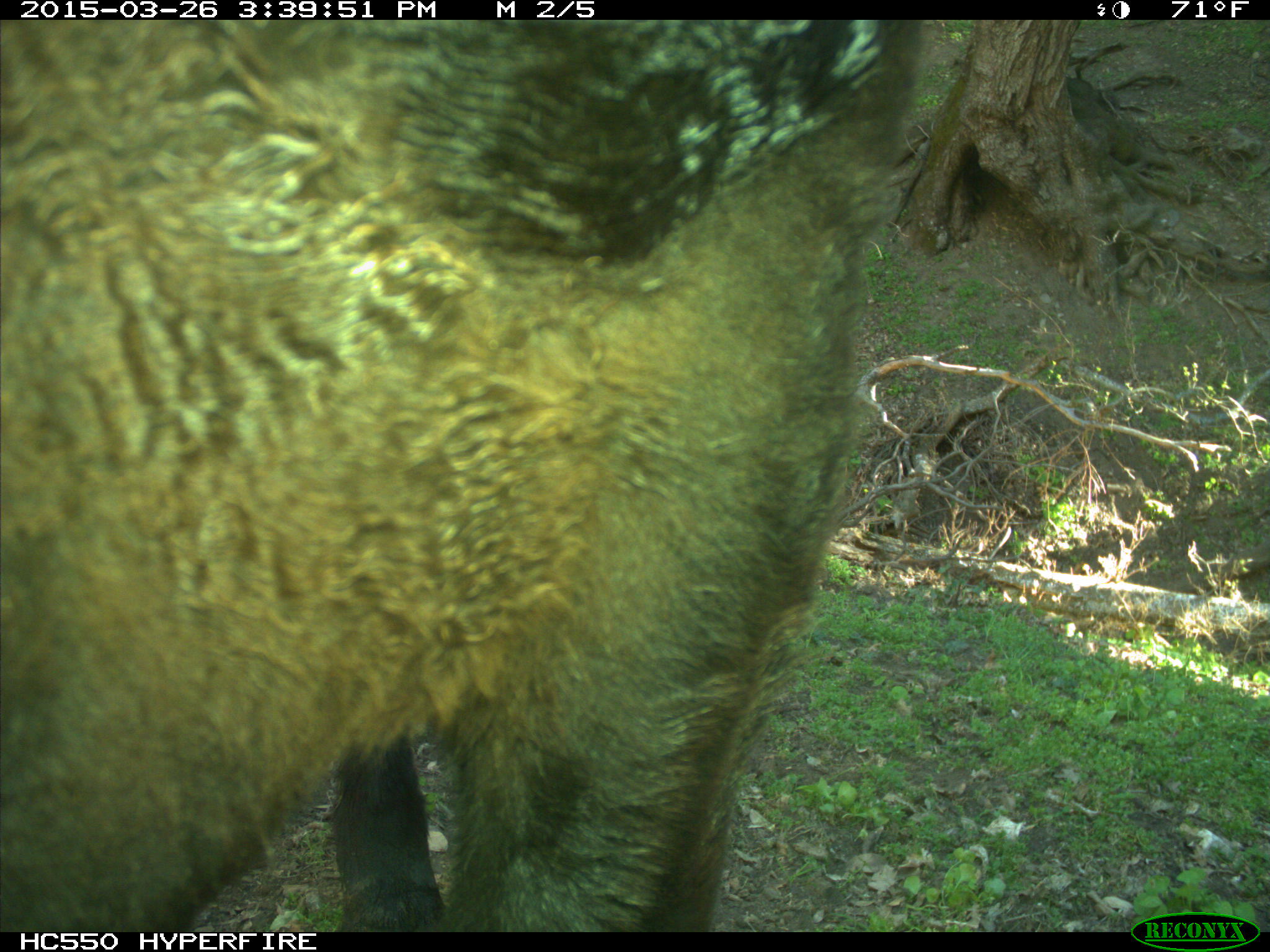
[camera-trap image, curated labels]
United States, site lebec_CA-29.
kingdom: Animalia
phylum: Chordata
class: Mammalia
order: Artiodactyla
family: Bovidae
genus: Bos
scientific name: Bos taurus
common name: domestic cow